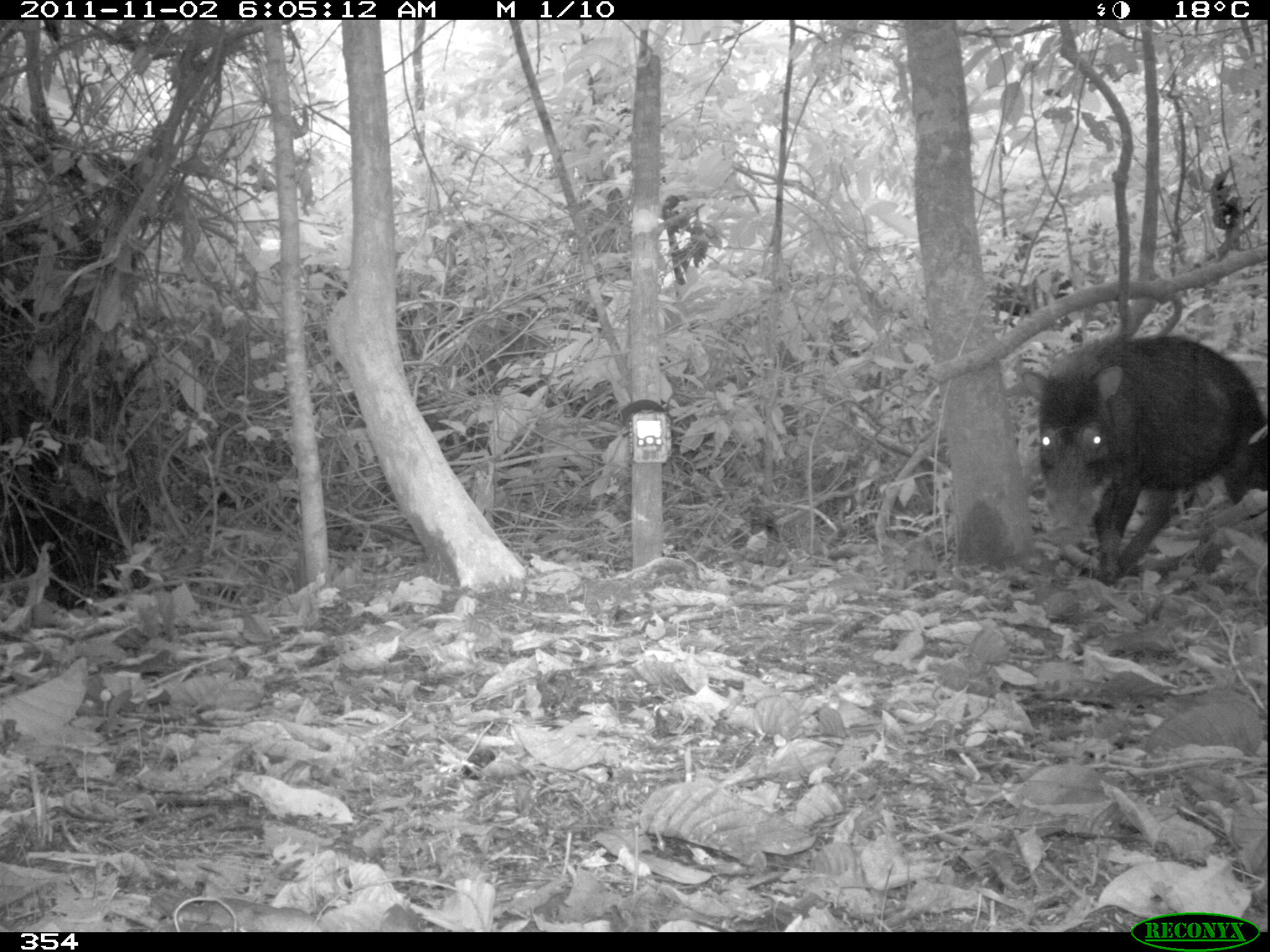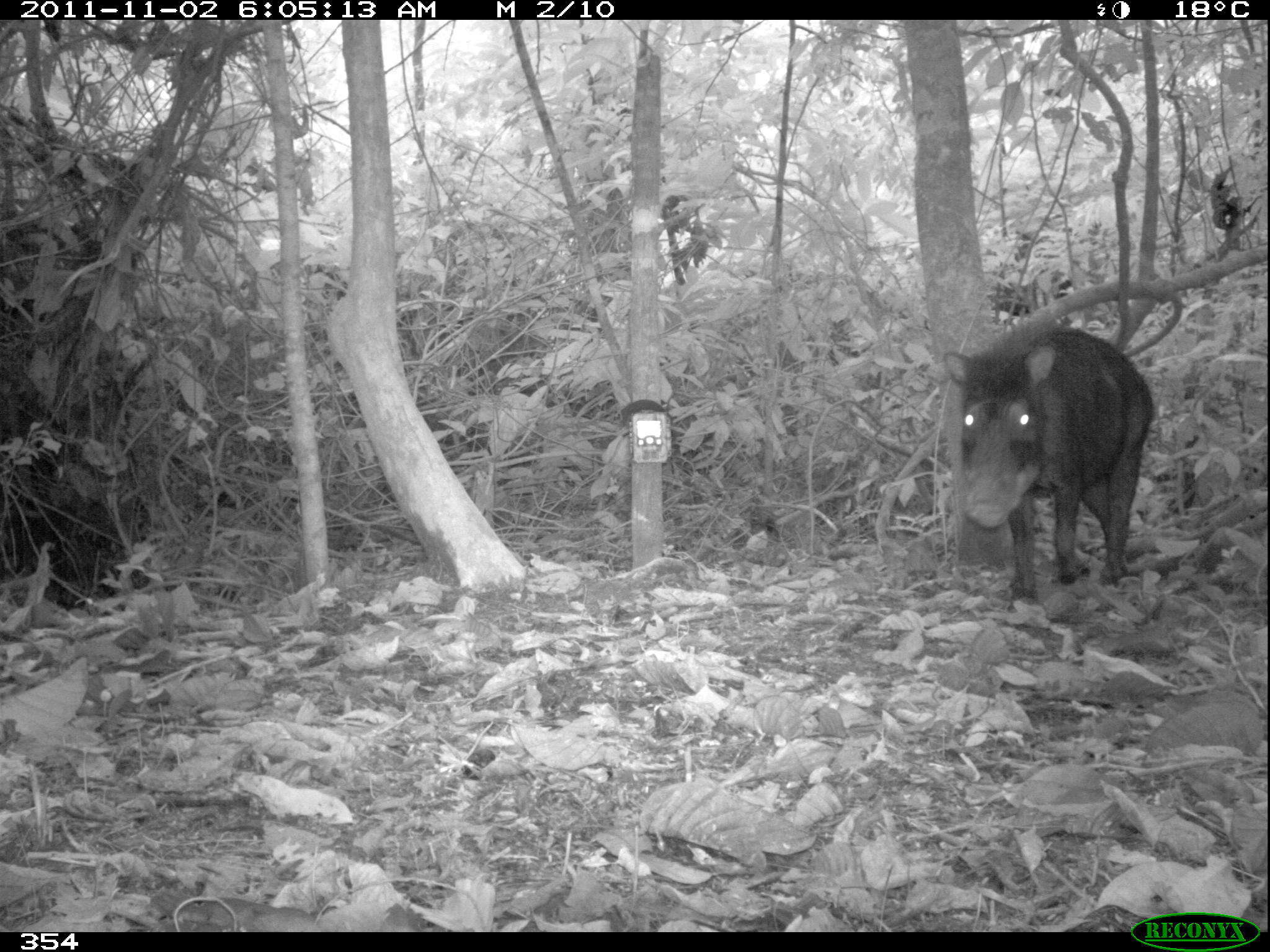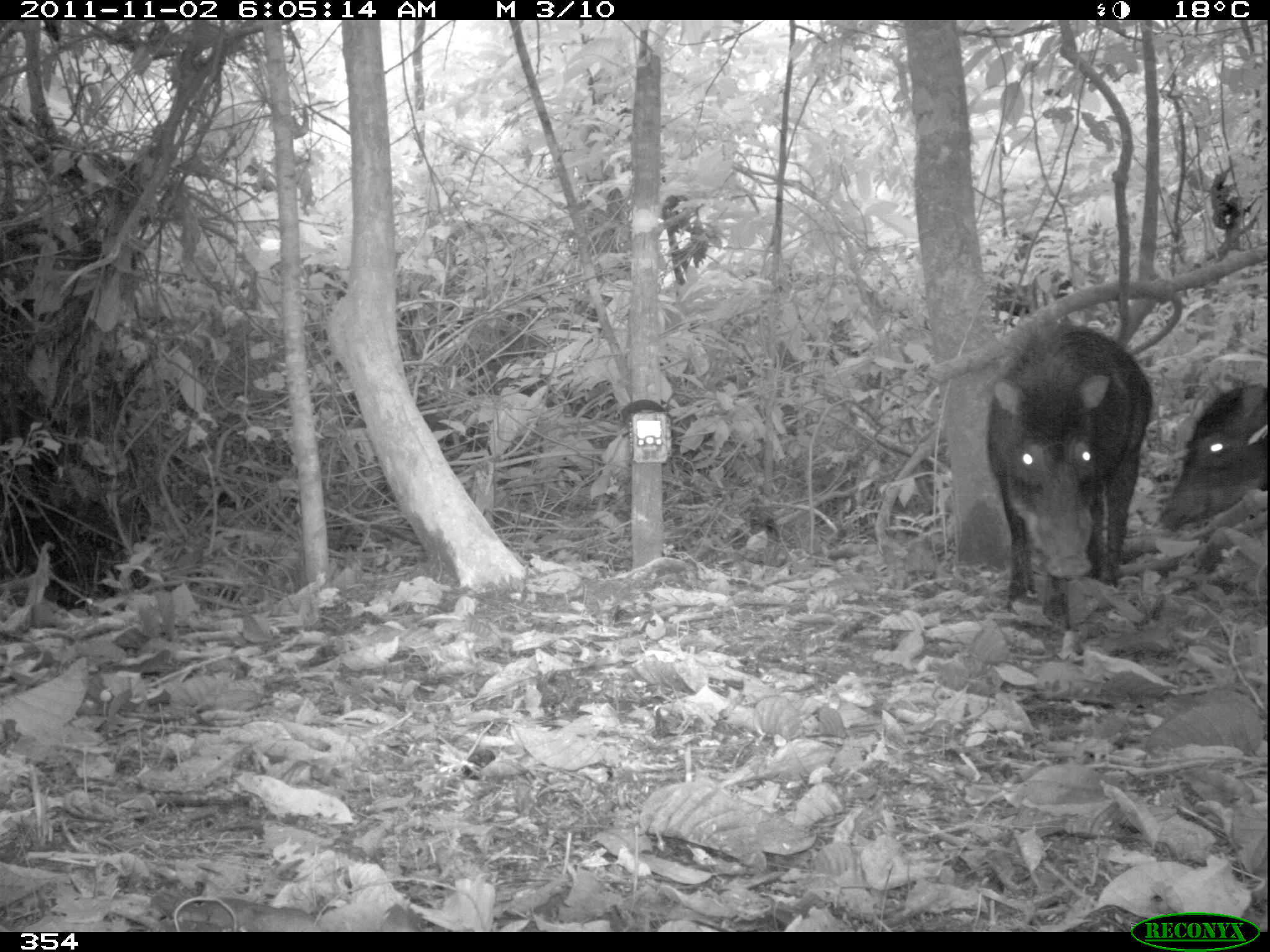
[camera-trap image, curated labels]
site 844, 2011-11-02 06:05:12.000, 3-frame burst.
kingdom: Animalia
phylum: Chordata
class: Mammalia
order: Artiodactyla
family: Tayassuidae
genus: Tayassu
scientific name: Tayassu pecari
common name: white-lipped peccary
Tayassu pecari (white-lipped peccary).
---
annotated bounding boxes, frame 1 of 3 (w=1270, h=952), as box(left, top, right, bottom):
tayassu pecari: box(1017, 327, 1269, 582)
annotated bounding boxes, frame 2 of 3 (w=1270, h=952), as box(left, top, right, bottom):
tayassu pecari: box(941, 315, 1154, 597)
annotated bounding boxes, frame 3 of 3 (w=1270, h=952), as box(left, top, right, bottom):
tayassu pecari: box(981, 305, 1155, 612); box(1158, 374, 1269, 539)